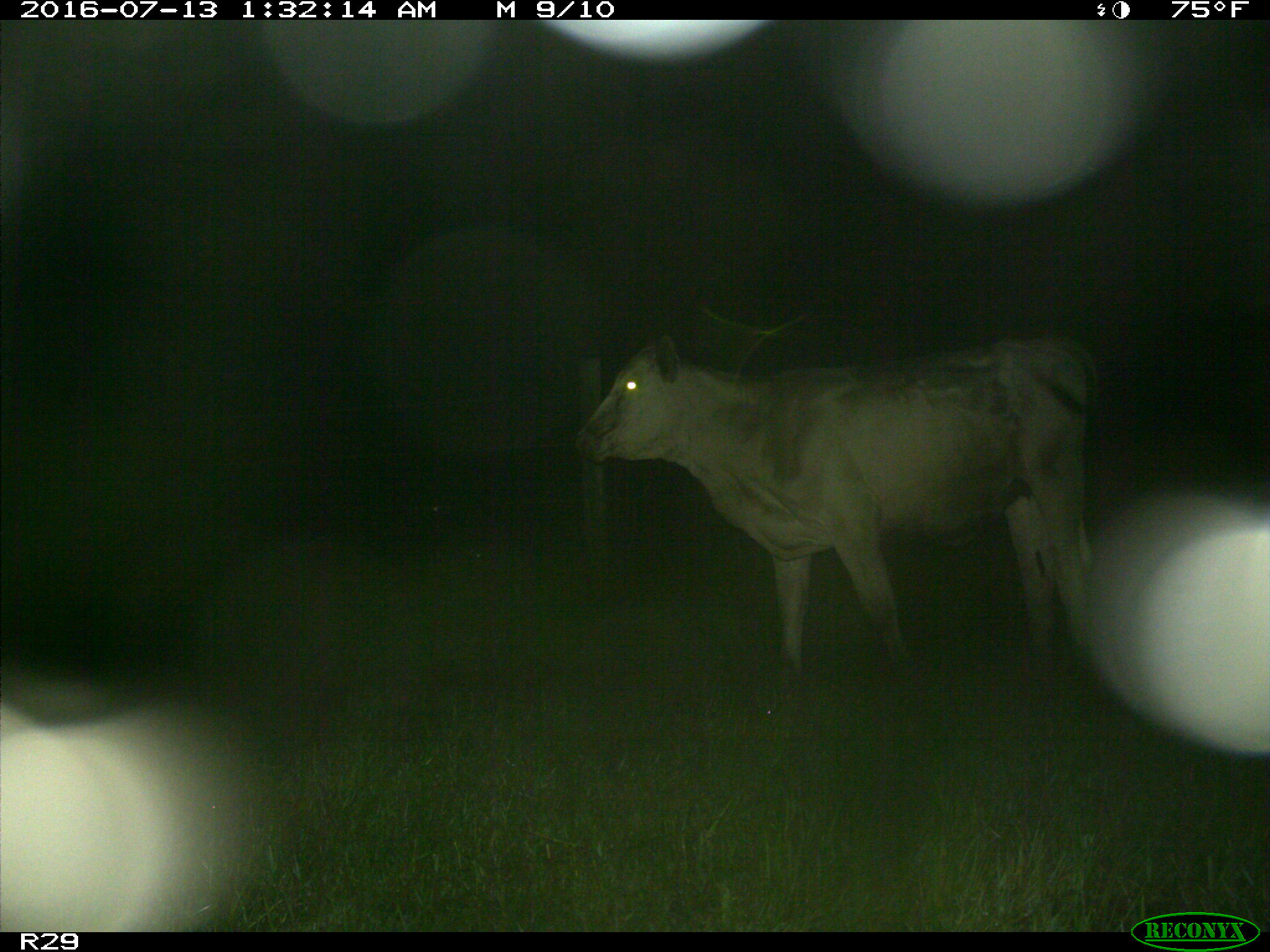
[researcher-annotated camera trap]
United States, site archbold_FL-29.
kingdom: Animalia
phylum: Chordata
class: Mammalia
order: Artiodactyla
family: Bovidae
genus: Bos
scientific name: Bos taurus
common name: domestic cow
Bos taurus (domestic cow).